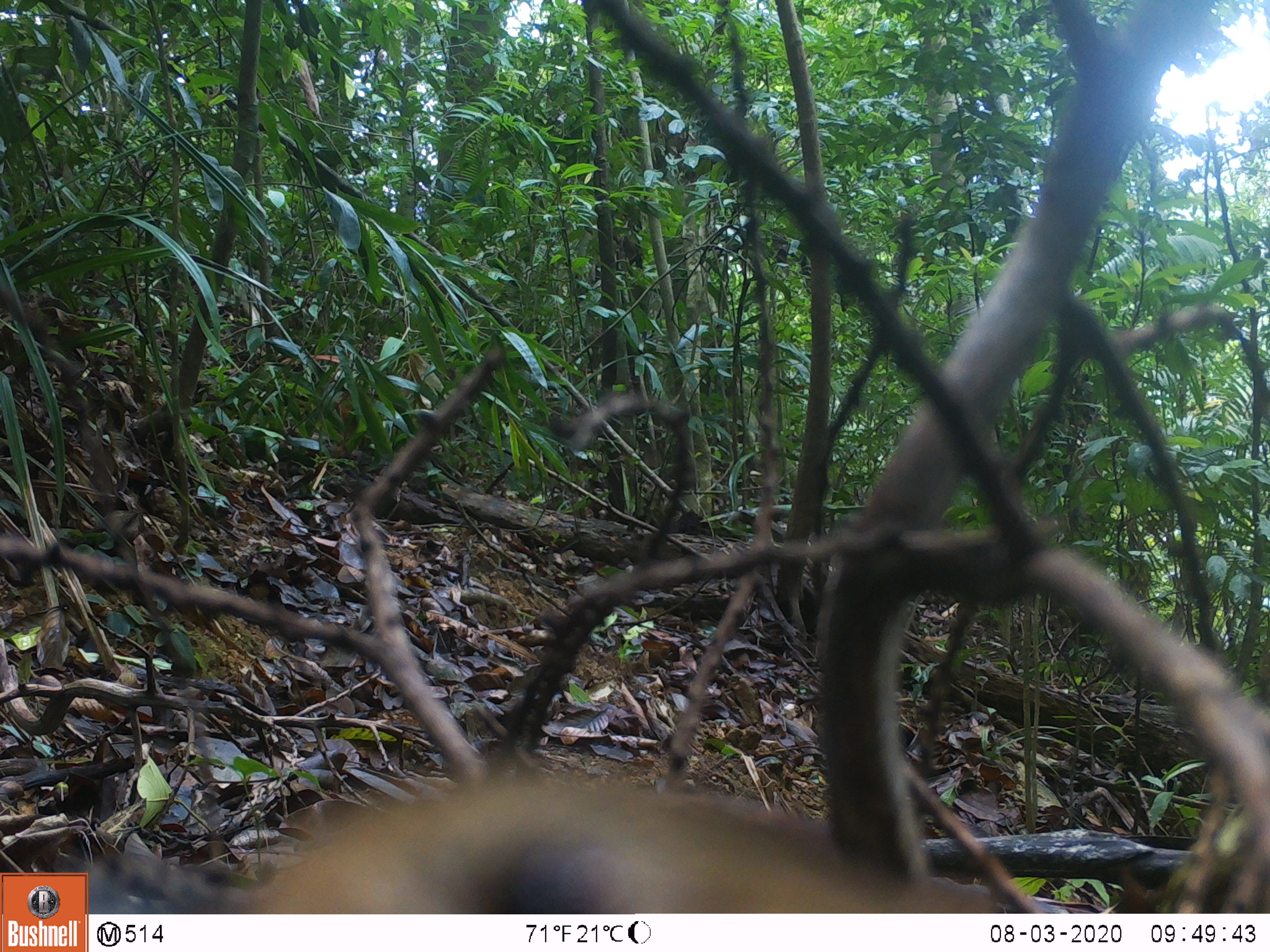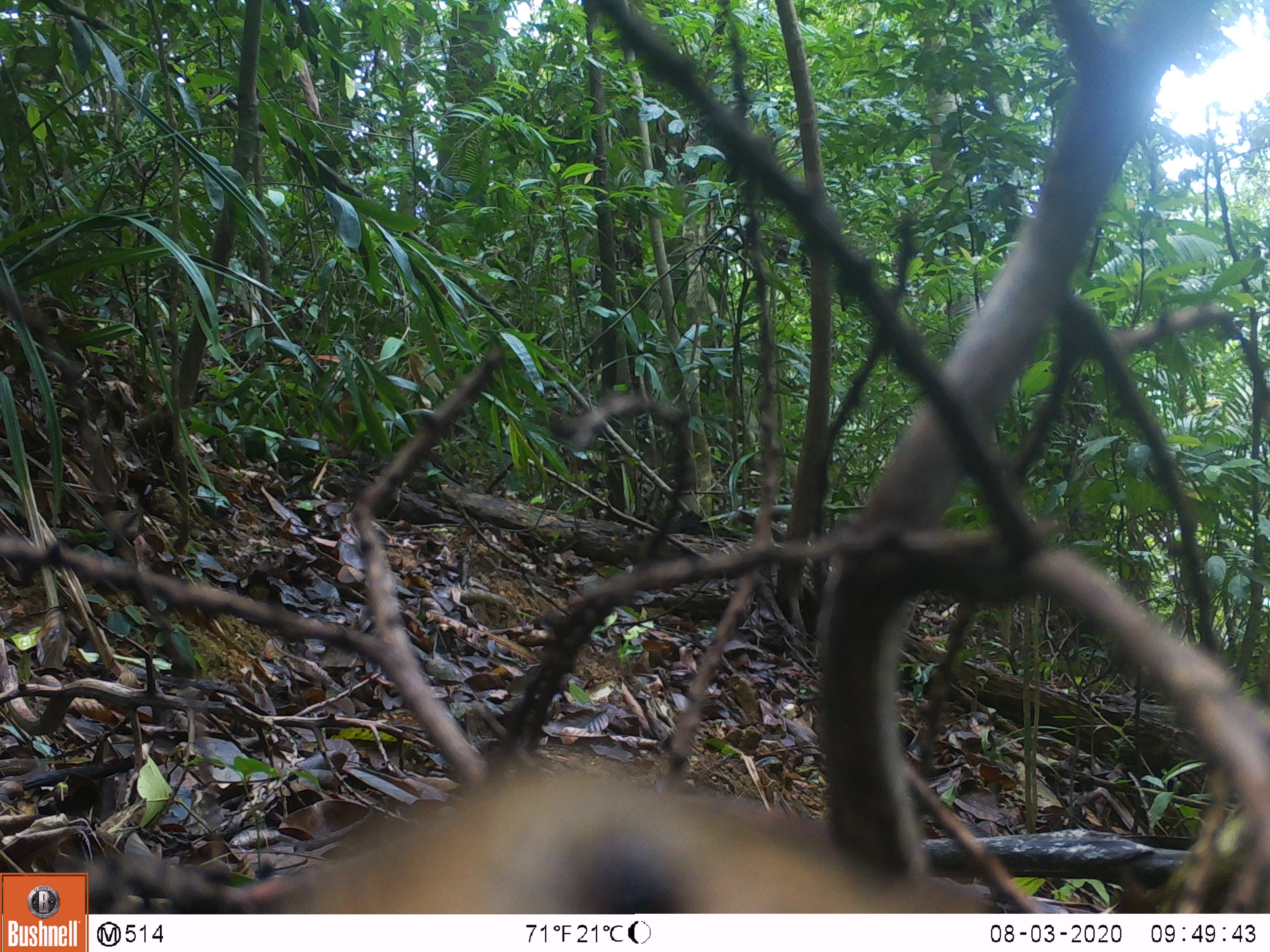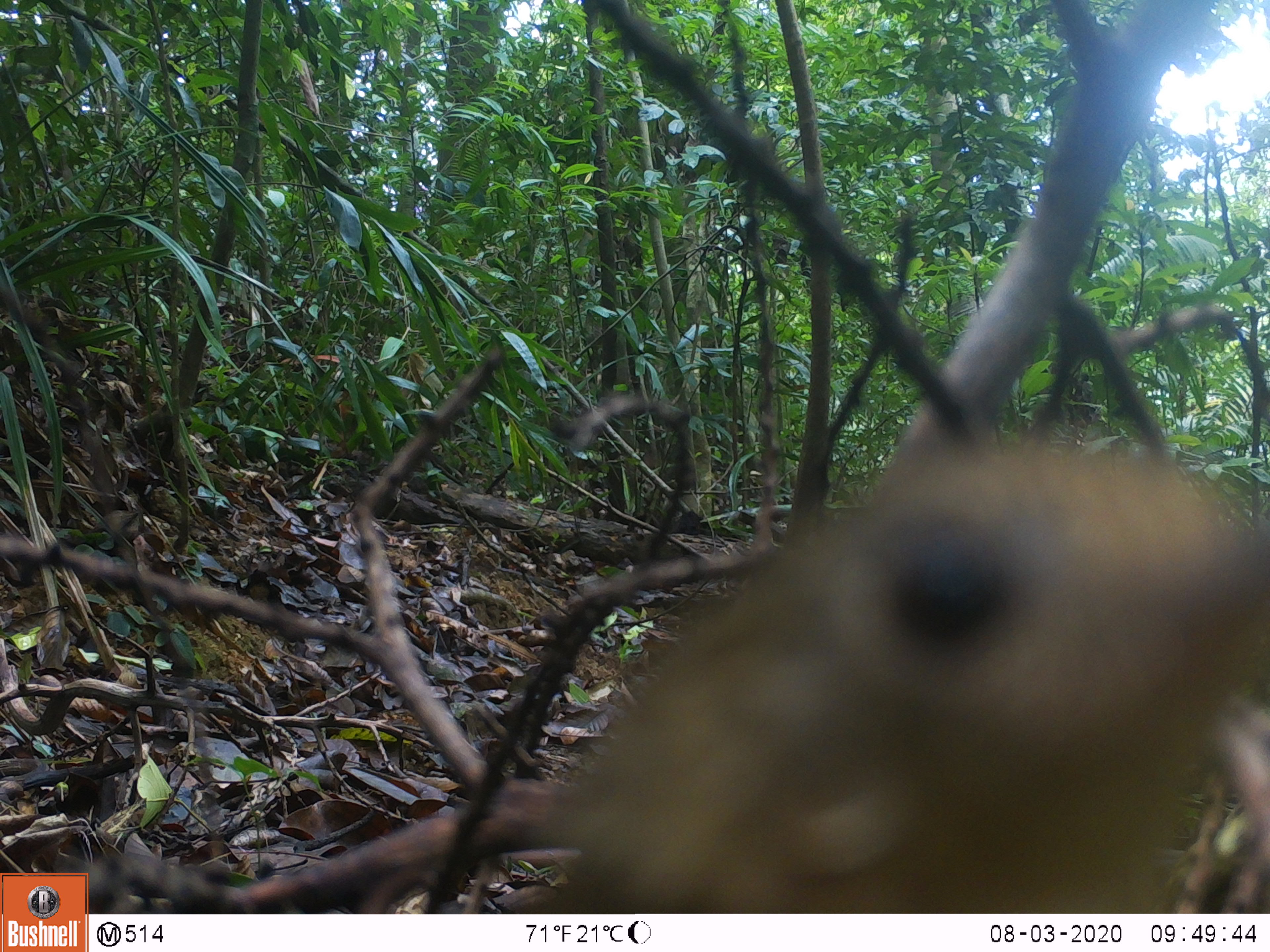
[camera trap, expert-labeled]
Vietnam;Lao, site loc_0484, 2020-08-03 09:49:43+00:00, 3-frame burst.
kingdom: Animalia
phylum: Chordata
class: Aves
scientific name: Aves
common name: bird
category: unidentified bird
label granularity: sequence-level